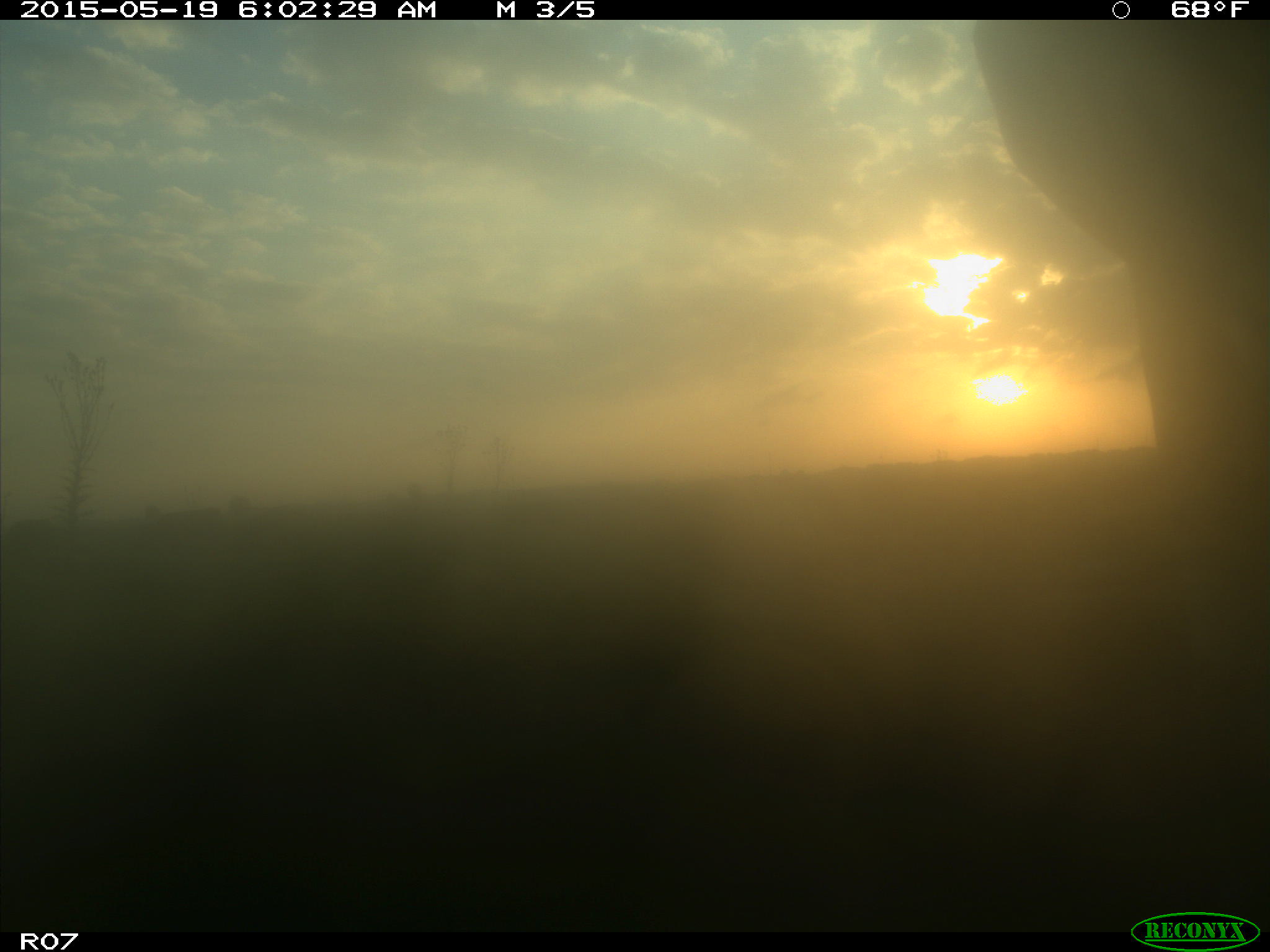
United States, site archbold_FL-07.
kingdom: Animalia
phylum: Chordata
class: Mammalia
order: Artiodactyla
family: Bovidae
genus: Bos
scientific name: Bos taurus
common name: domestic cow